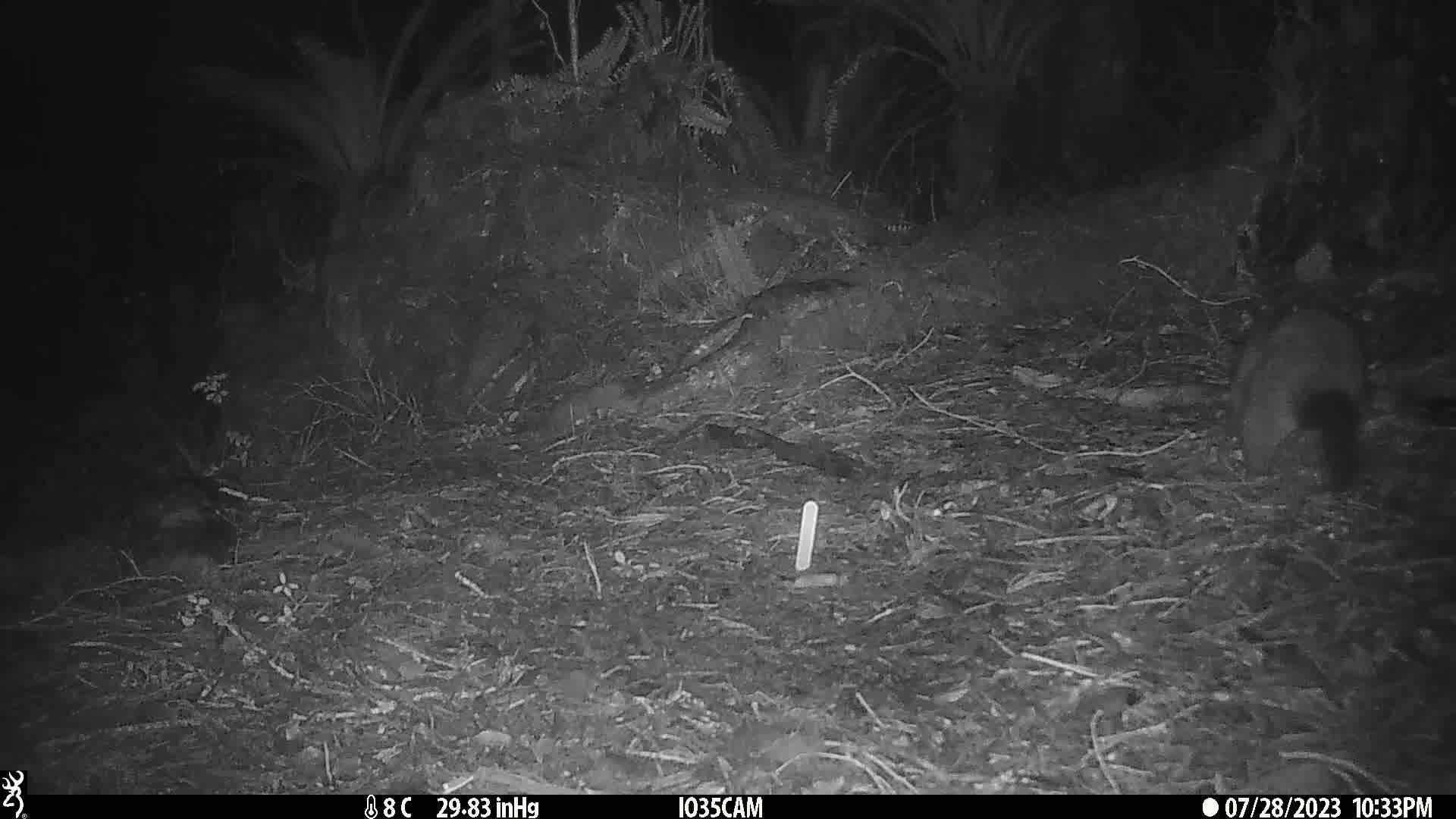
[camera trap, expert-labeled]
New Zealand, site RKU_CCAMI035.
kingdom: Animalia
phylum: Chordata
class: Mammalia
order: Diprotodontia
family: Phalangeridae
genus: Trichosurus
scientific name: Trichosurus vulpecula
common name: common brushtail possum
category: possum